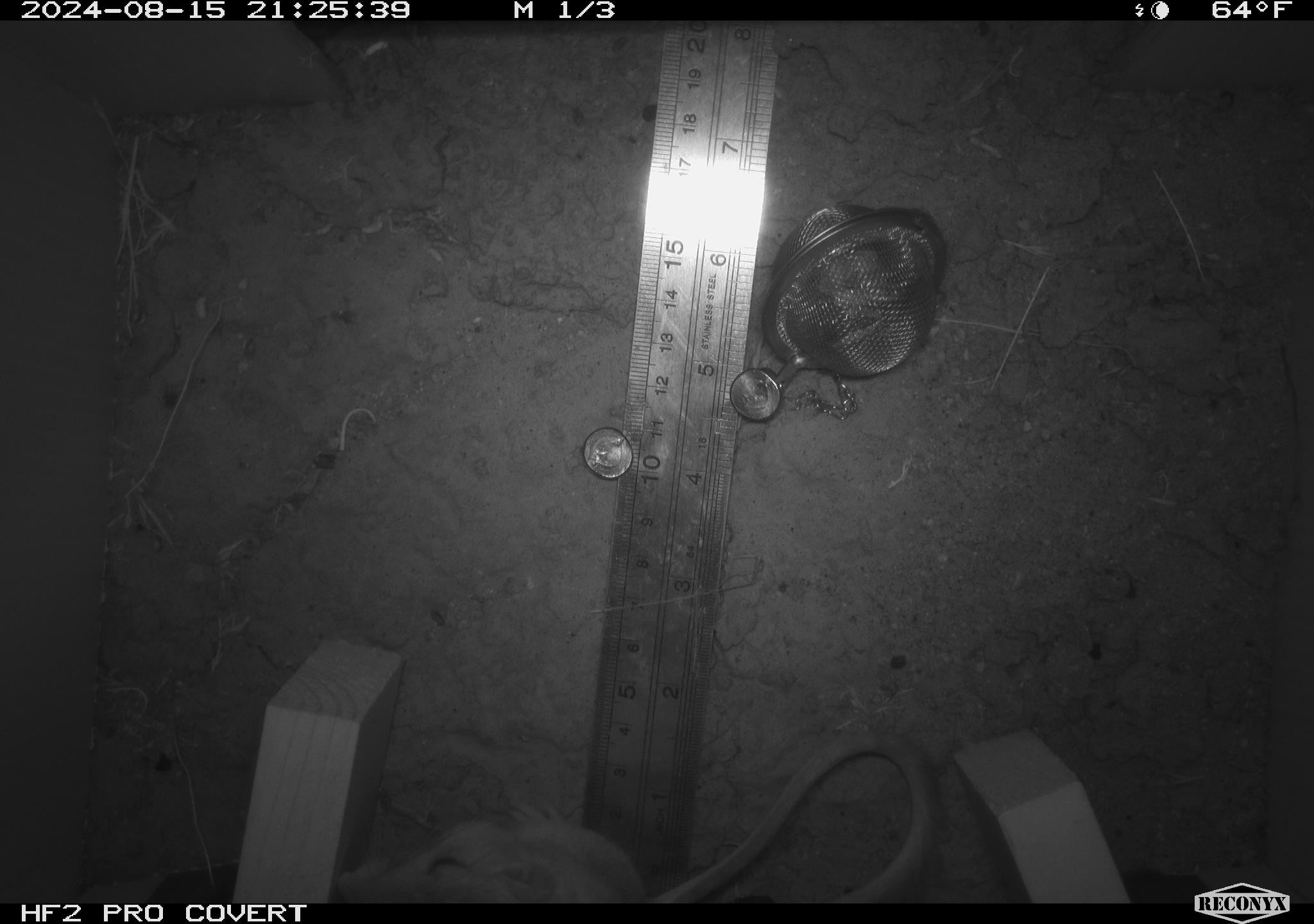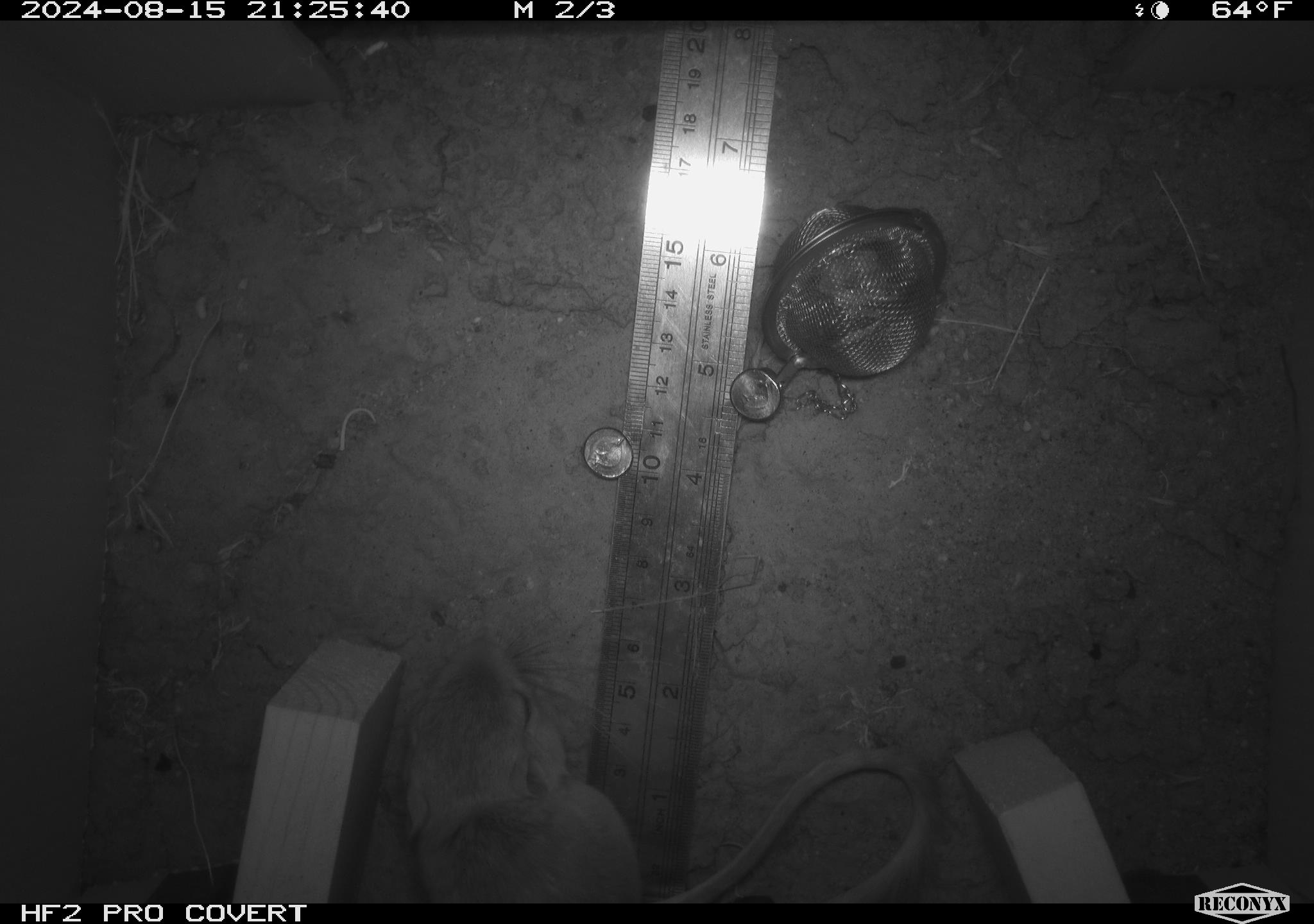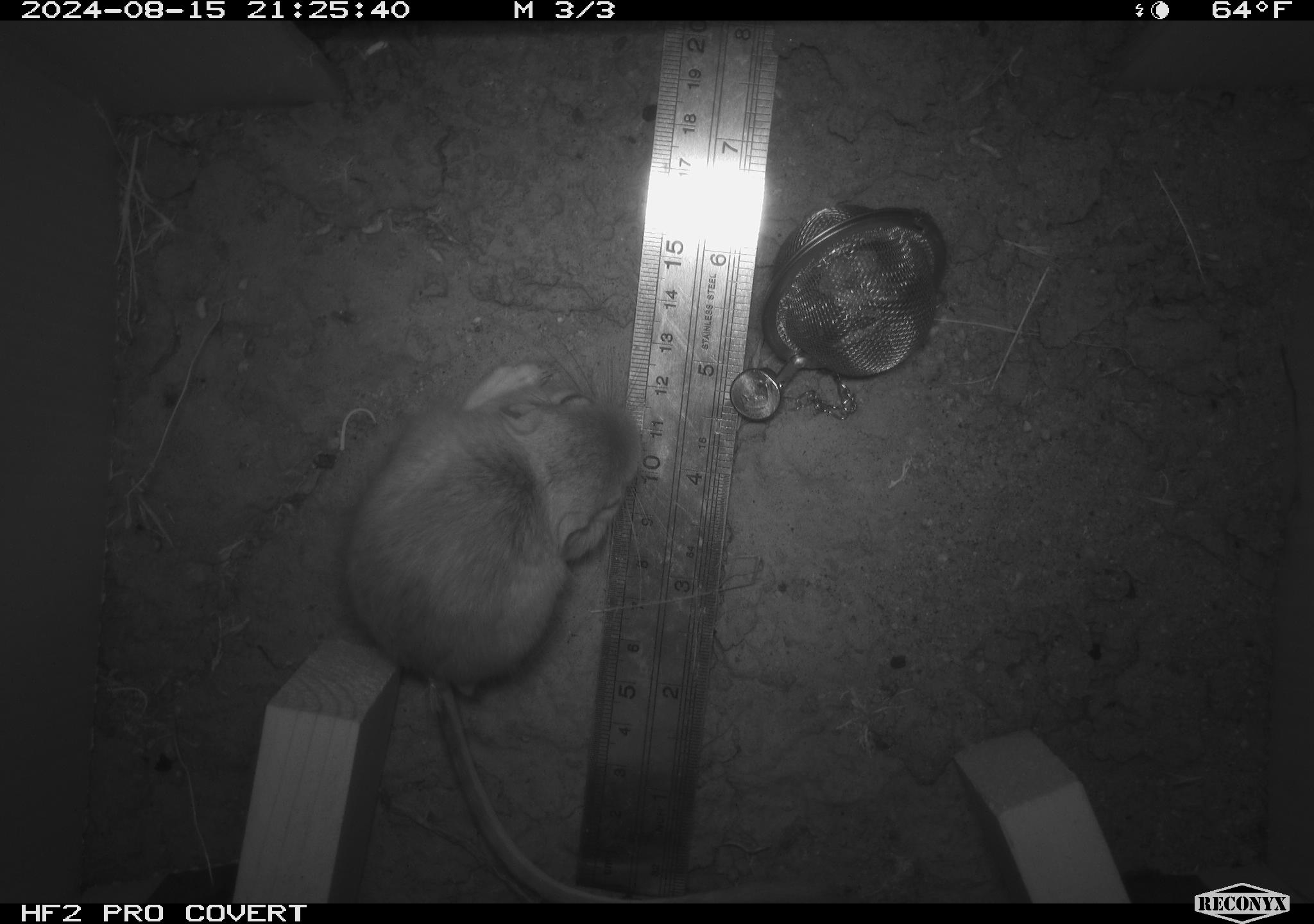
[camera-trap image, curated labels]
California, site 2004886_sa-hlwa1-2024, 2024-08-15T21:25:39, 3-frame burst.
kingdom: Animalia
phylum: Chordata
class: Mammalia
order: Rodentia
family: Heteromyidae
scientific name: Heteromyidae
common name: kangaroo rats and pocket mice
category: heteromyidae family